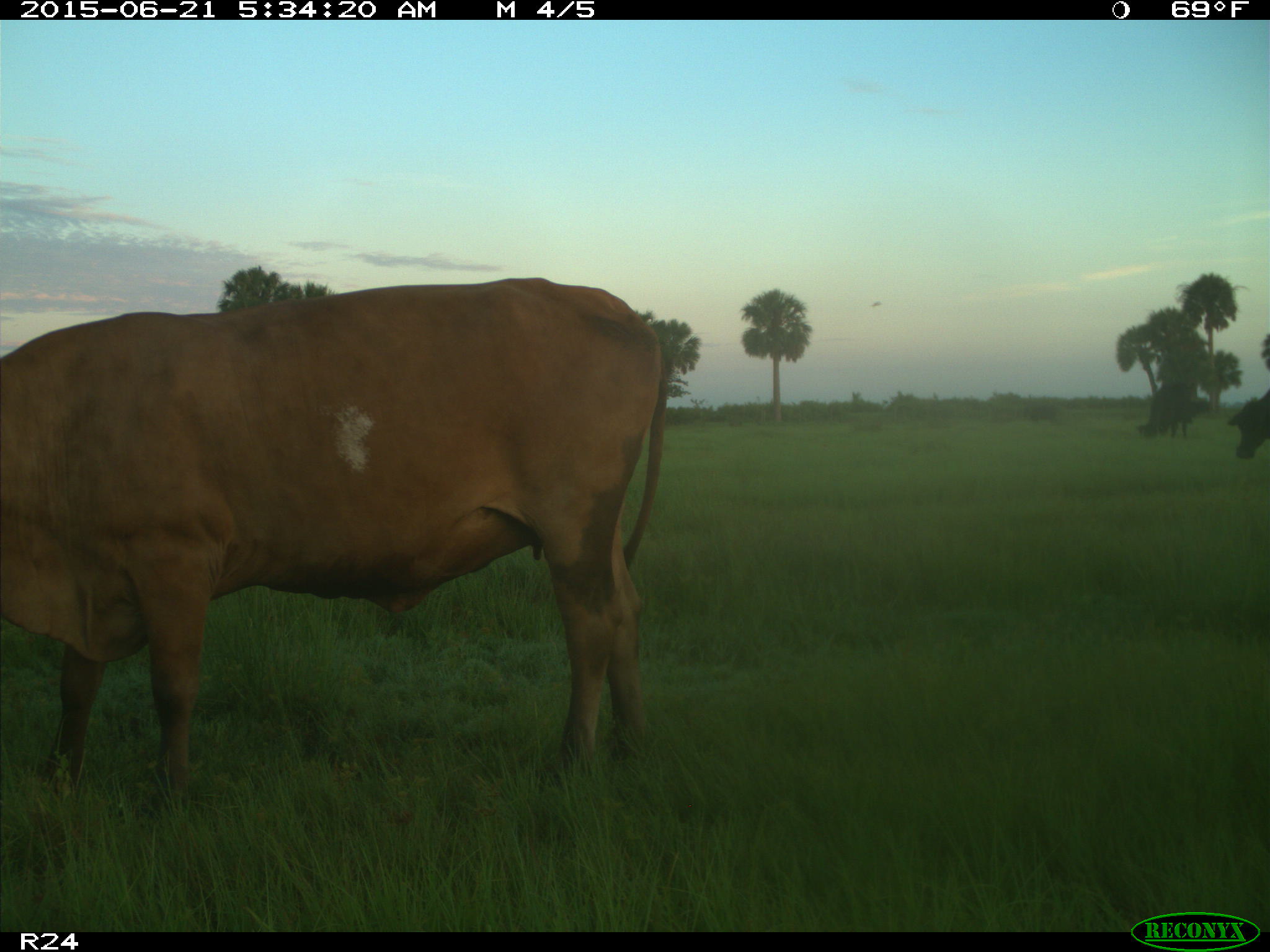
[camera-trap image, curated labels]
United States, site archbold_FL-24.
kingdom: Animalia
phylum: Chordata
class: Mammalia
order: Artiodactyla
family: Bovidae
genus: Bos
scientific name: Bos taurus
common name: domestic cow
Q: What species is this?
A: Bos taurus (domestic cow).